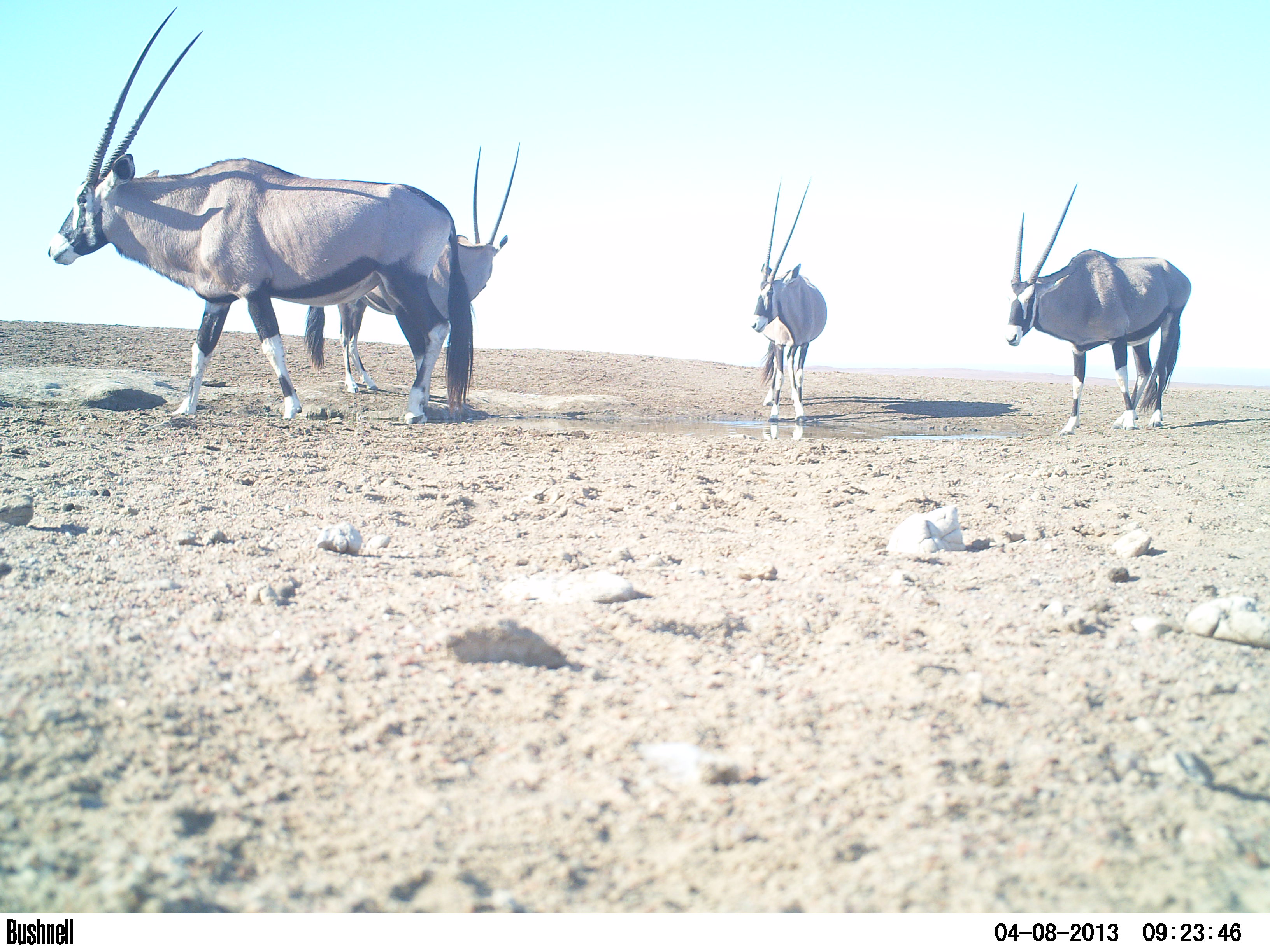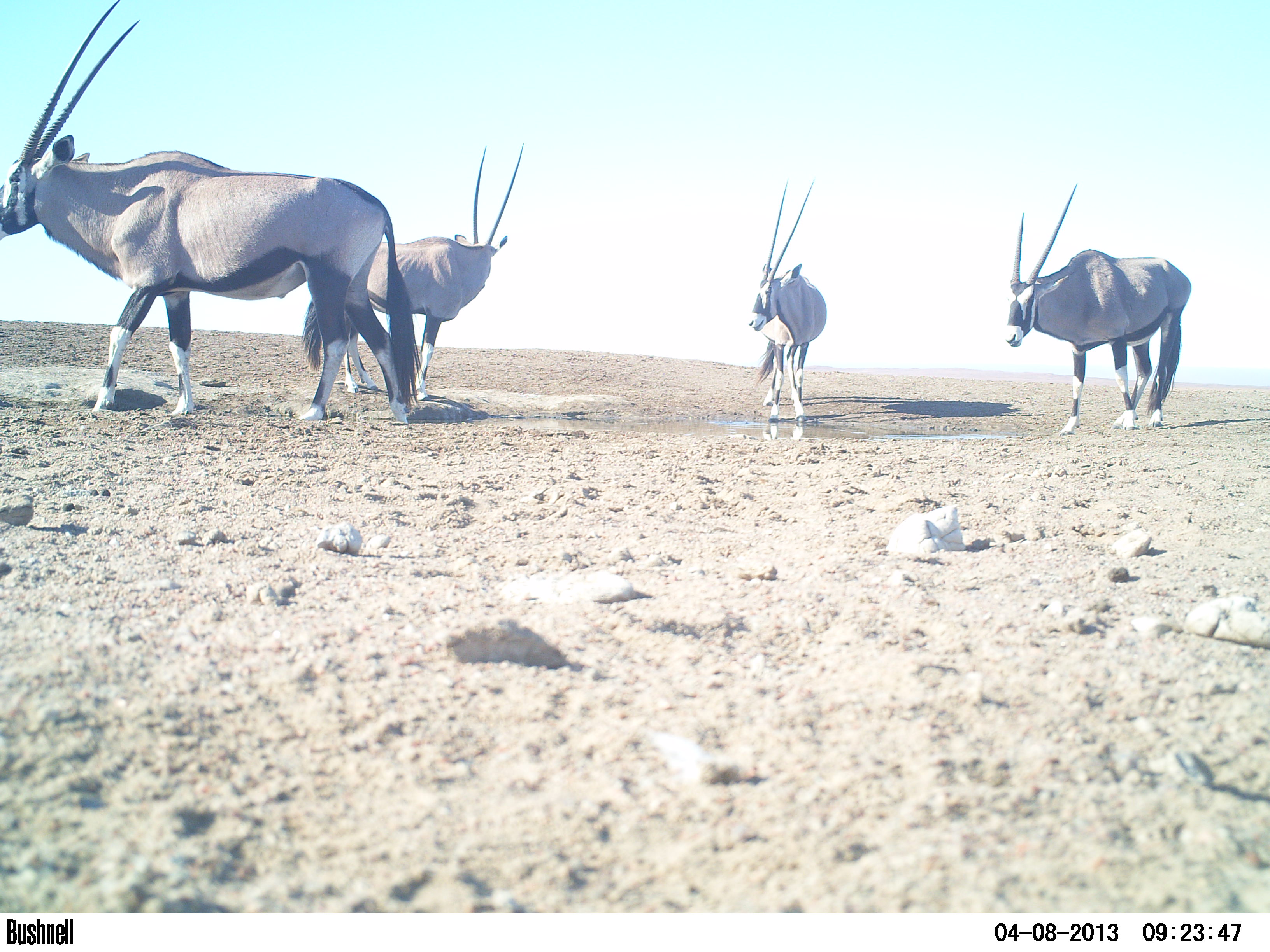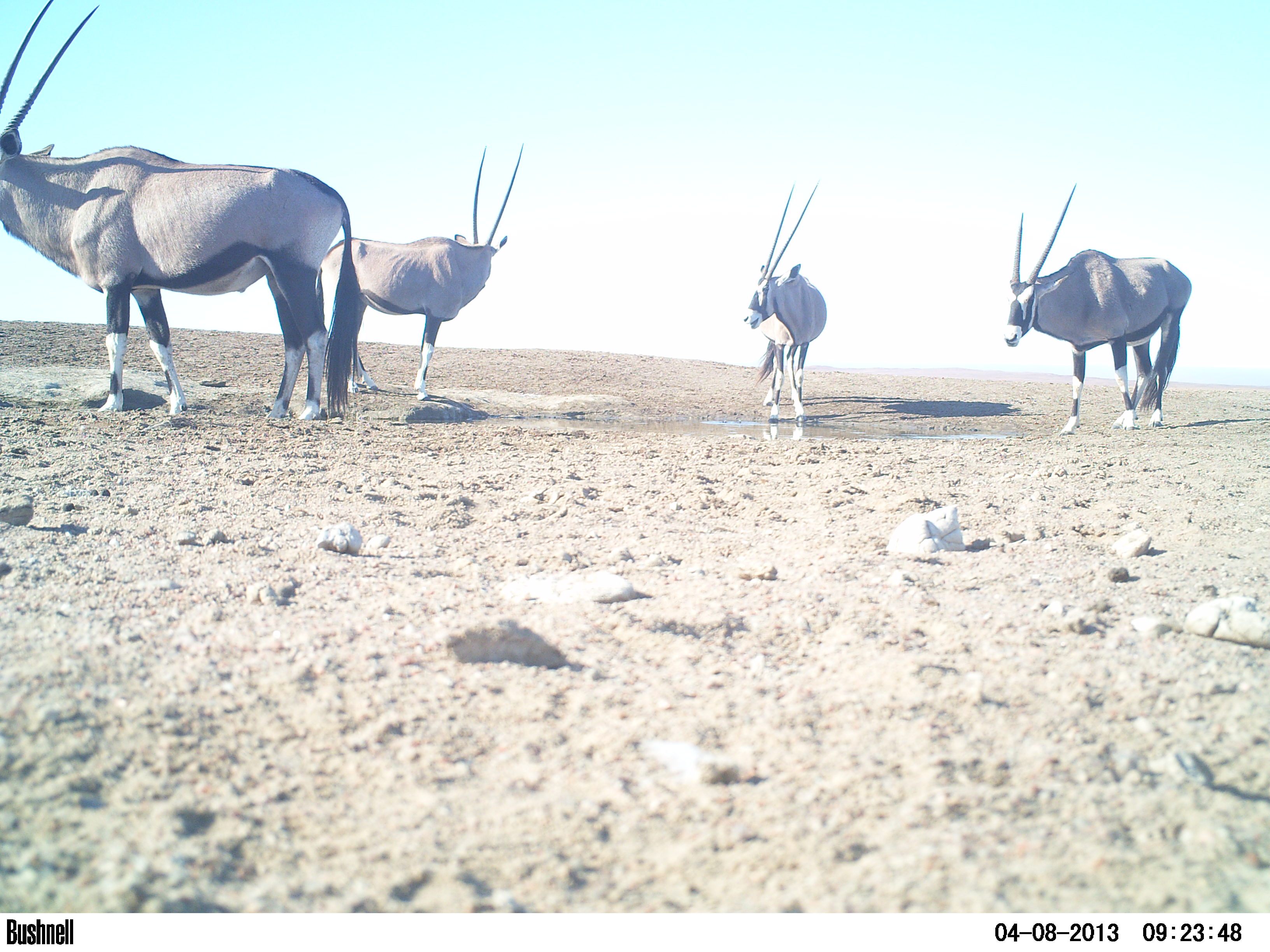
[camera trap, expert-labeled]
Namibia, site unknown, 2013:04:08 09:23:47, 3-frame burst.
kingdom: Animalia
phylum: Chordata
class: Mammalia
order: Artiodactyla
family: Bovidae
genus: Oryx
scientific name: Oryx gazella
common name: gemsbok